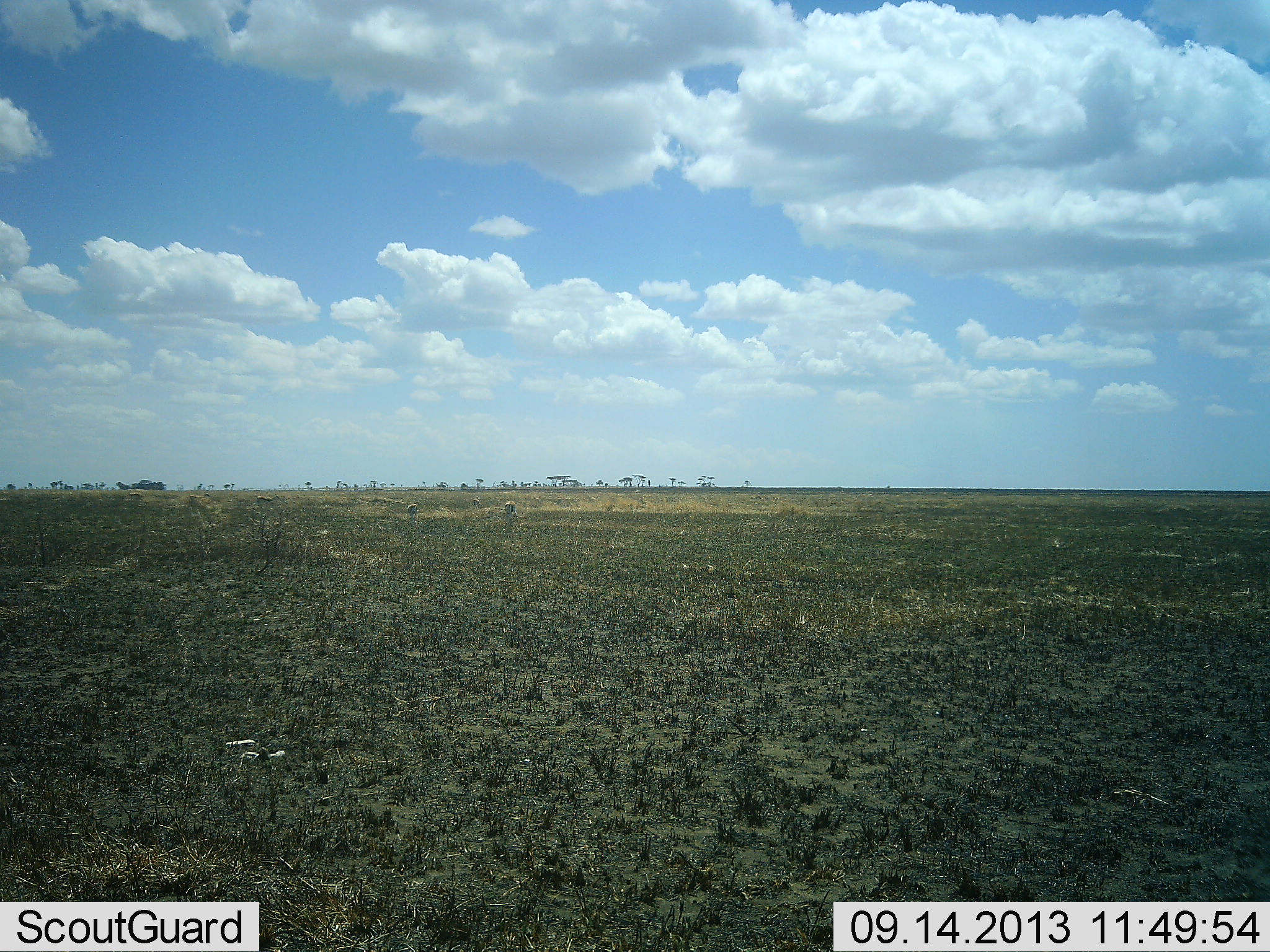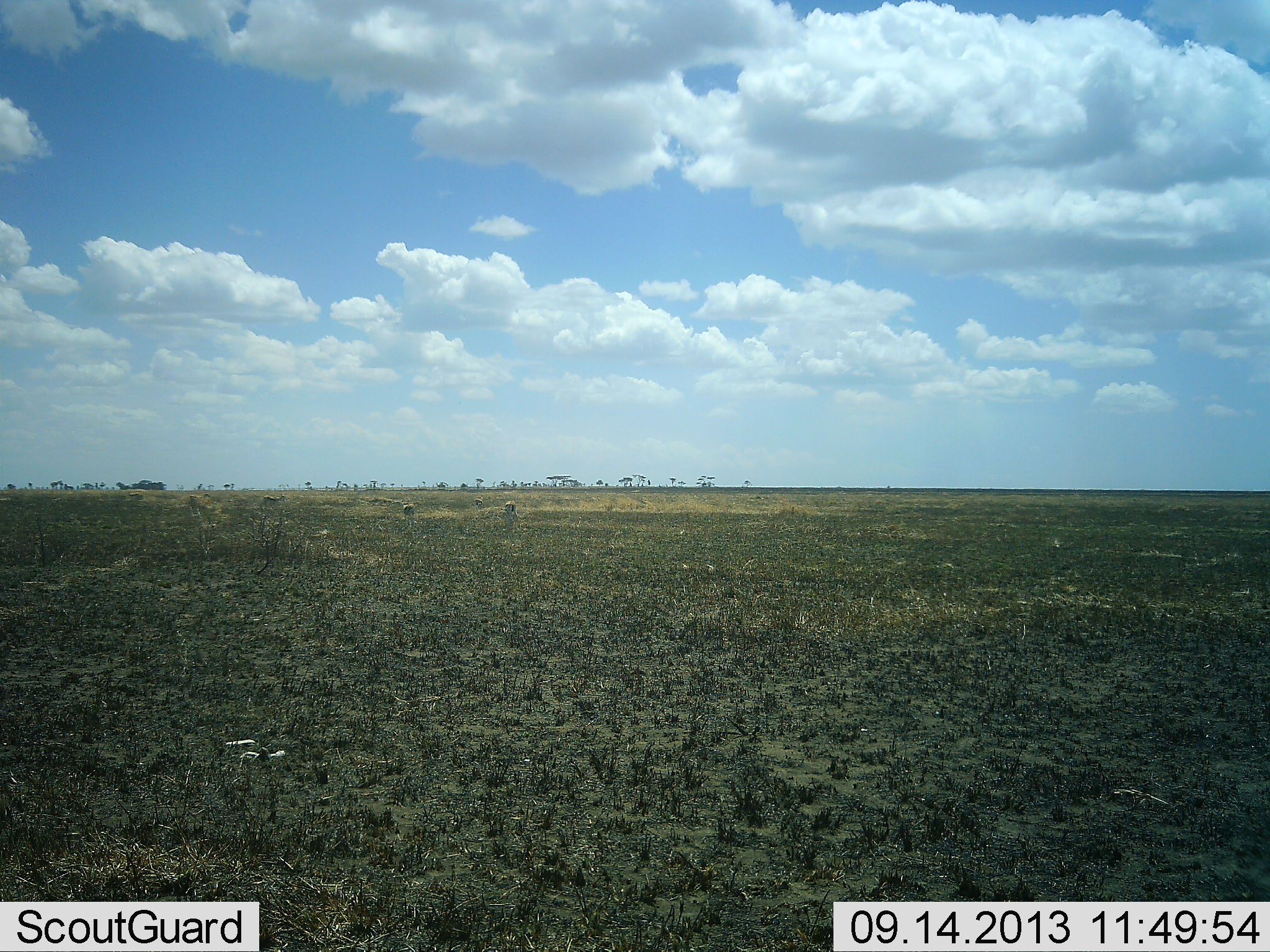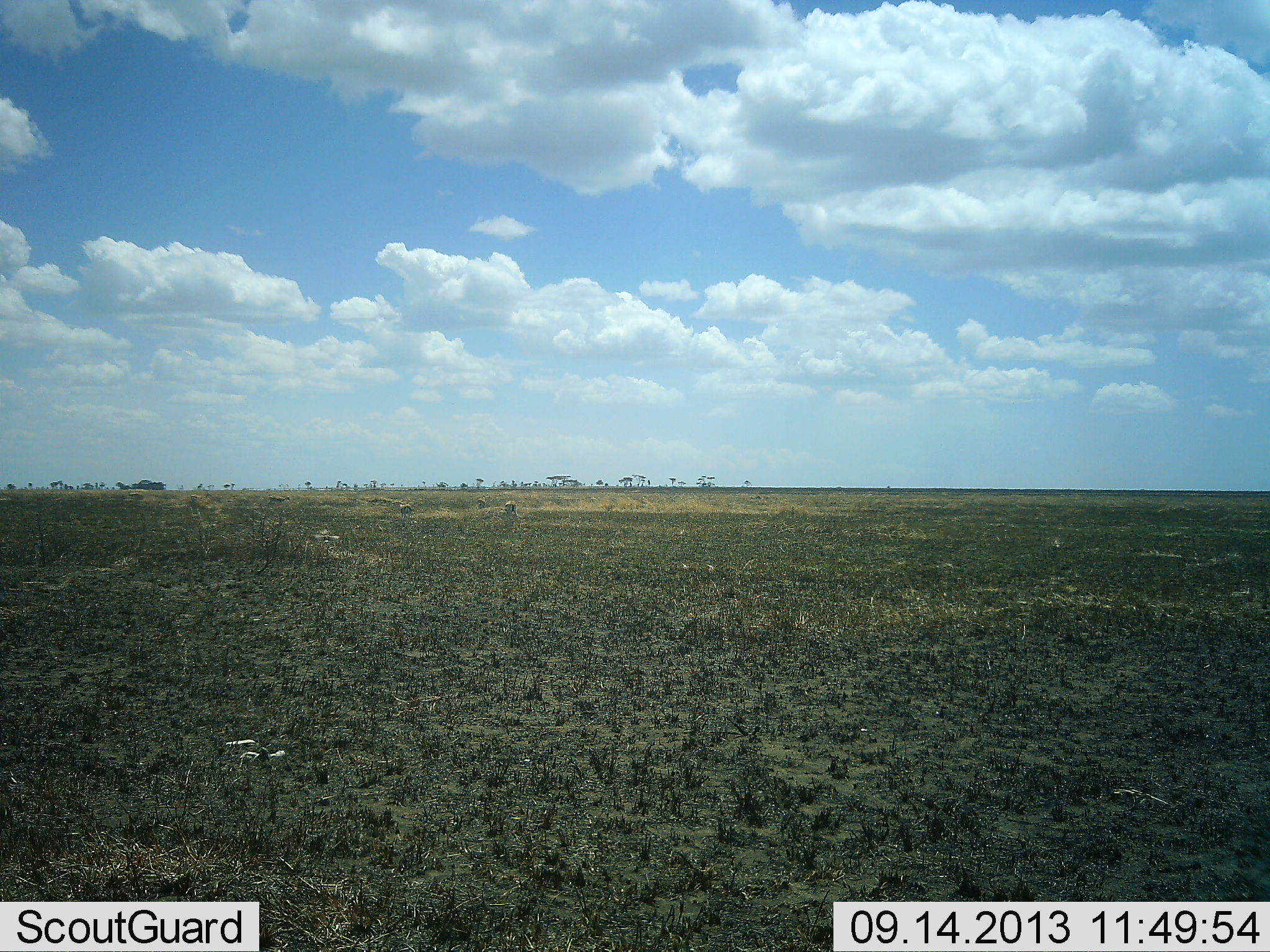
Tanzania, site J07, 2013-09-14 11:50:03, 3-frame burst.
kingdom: Animalia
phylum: Chordata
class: Mammalia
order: Artiodactyla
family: Bovidae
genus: Eudorcas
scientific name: Eudorcas thomsonii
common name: thomson's gazelle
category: gazellethomsons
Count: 5.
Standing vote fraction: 50%.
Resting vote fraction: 0%.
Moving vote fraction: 40%.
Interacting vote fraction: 0%.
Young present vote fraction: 0%.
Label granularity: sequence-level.